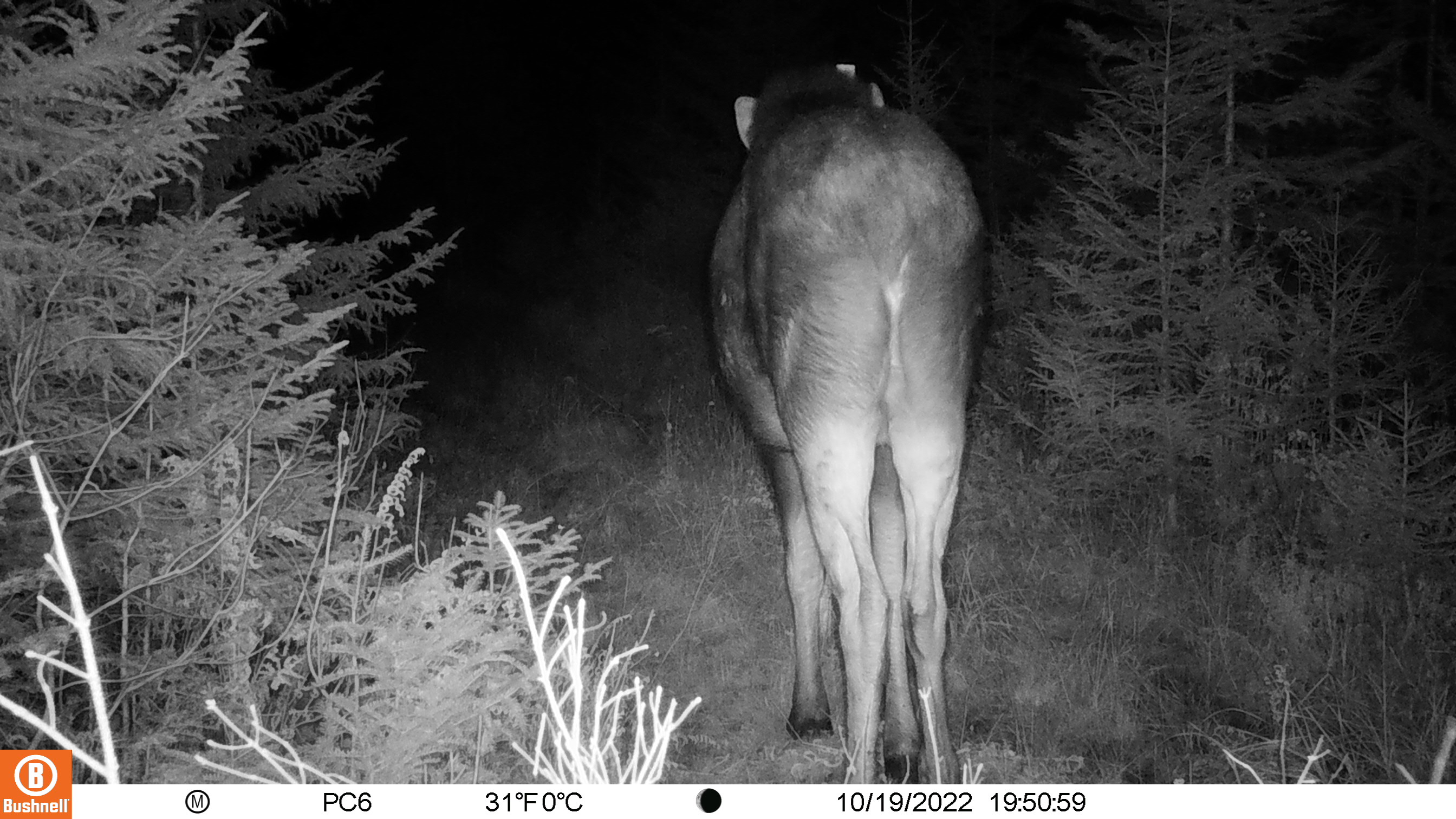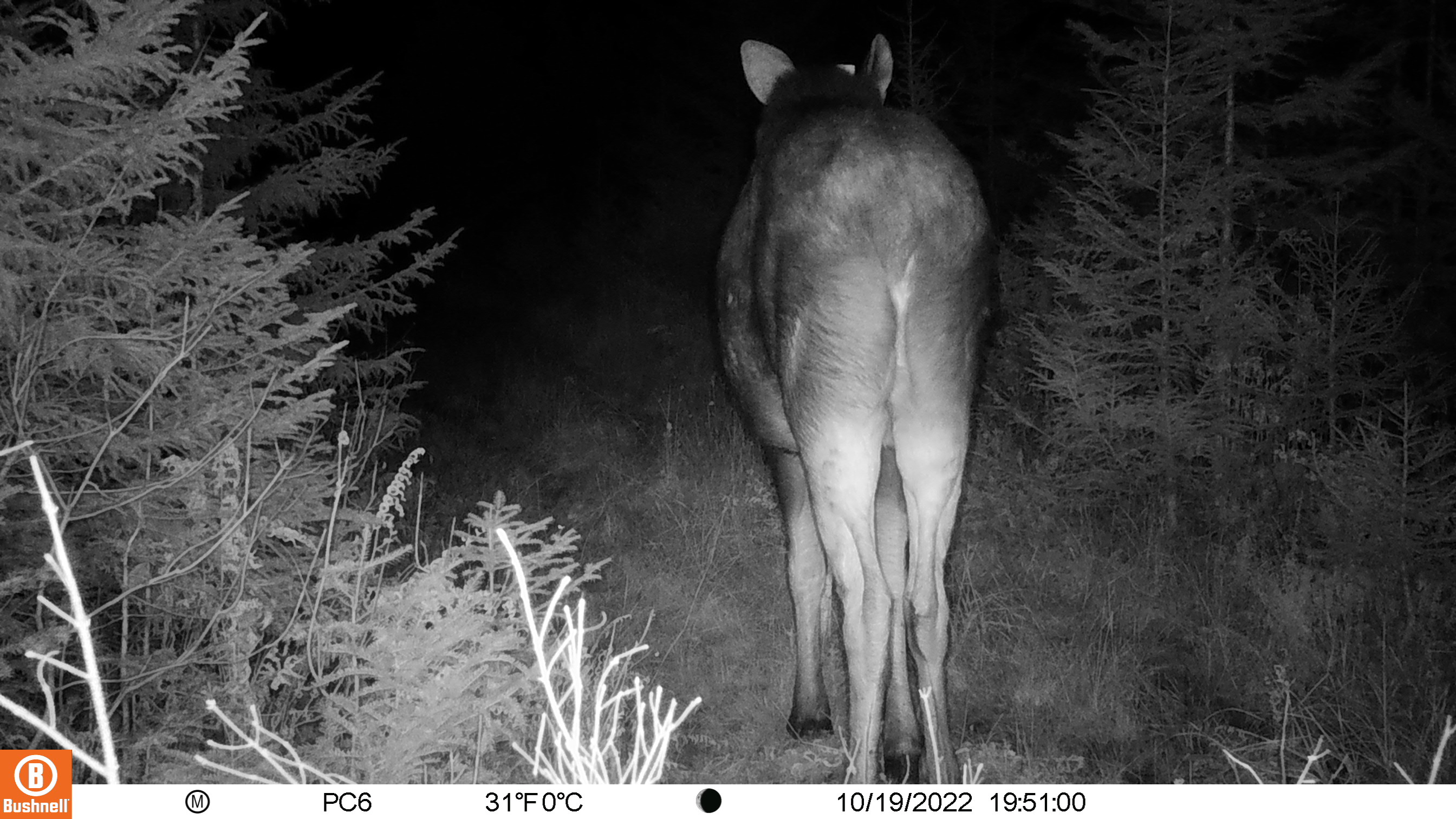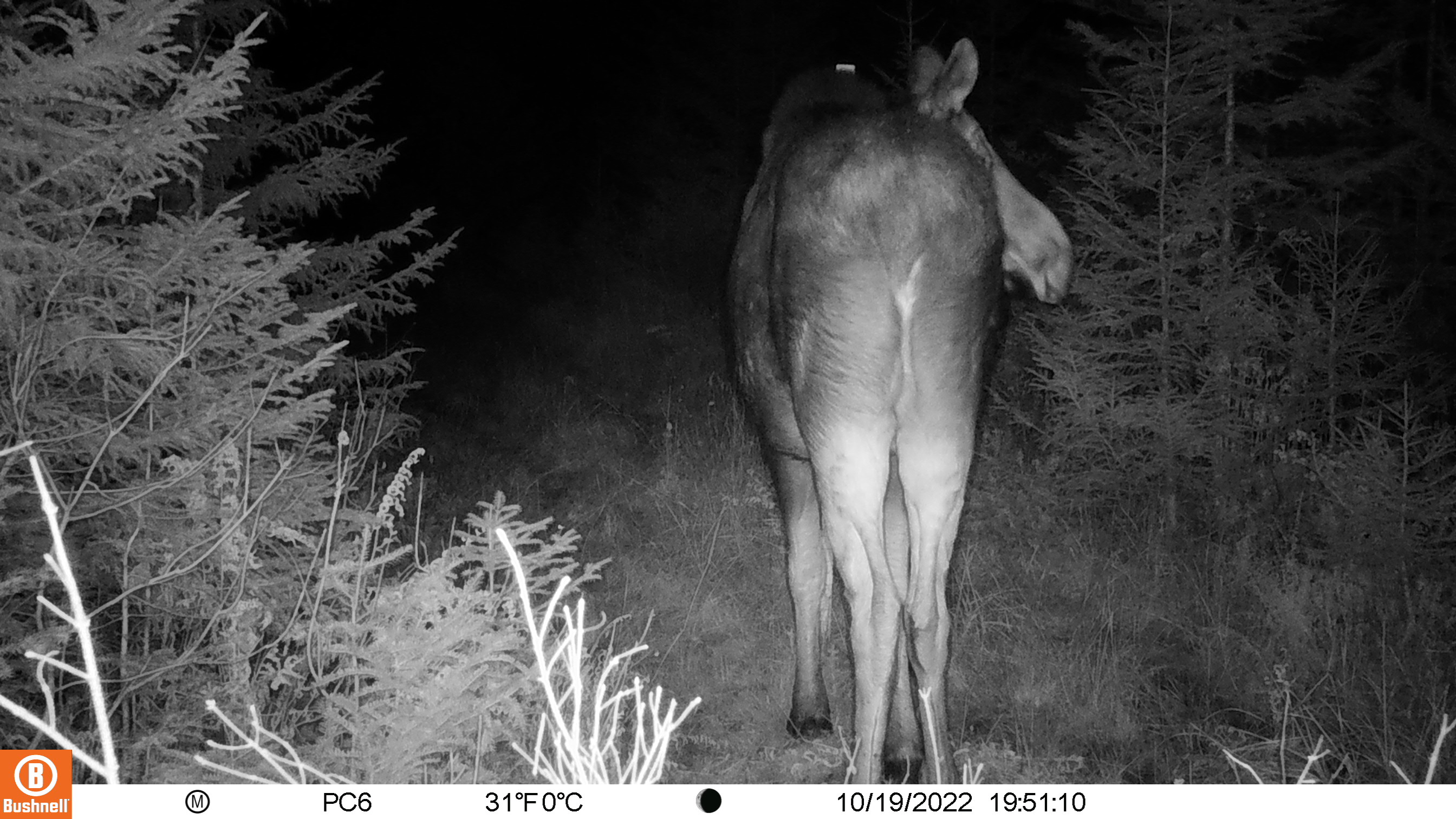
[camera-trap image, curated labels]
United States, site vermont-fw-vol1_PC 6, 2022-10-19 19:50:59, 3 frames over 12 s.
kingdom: Animalia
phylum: Chordata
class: Mammalia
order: Artiodactyla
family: Cervidae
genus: Alces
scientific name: Alces alces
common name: moose